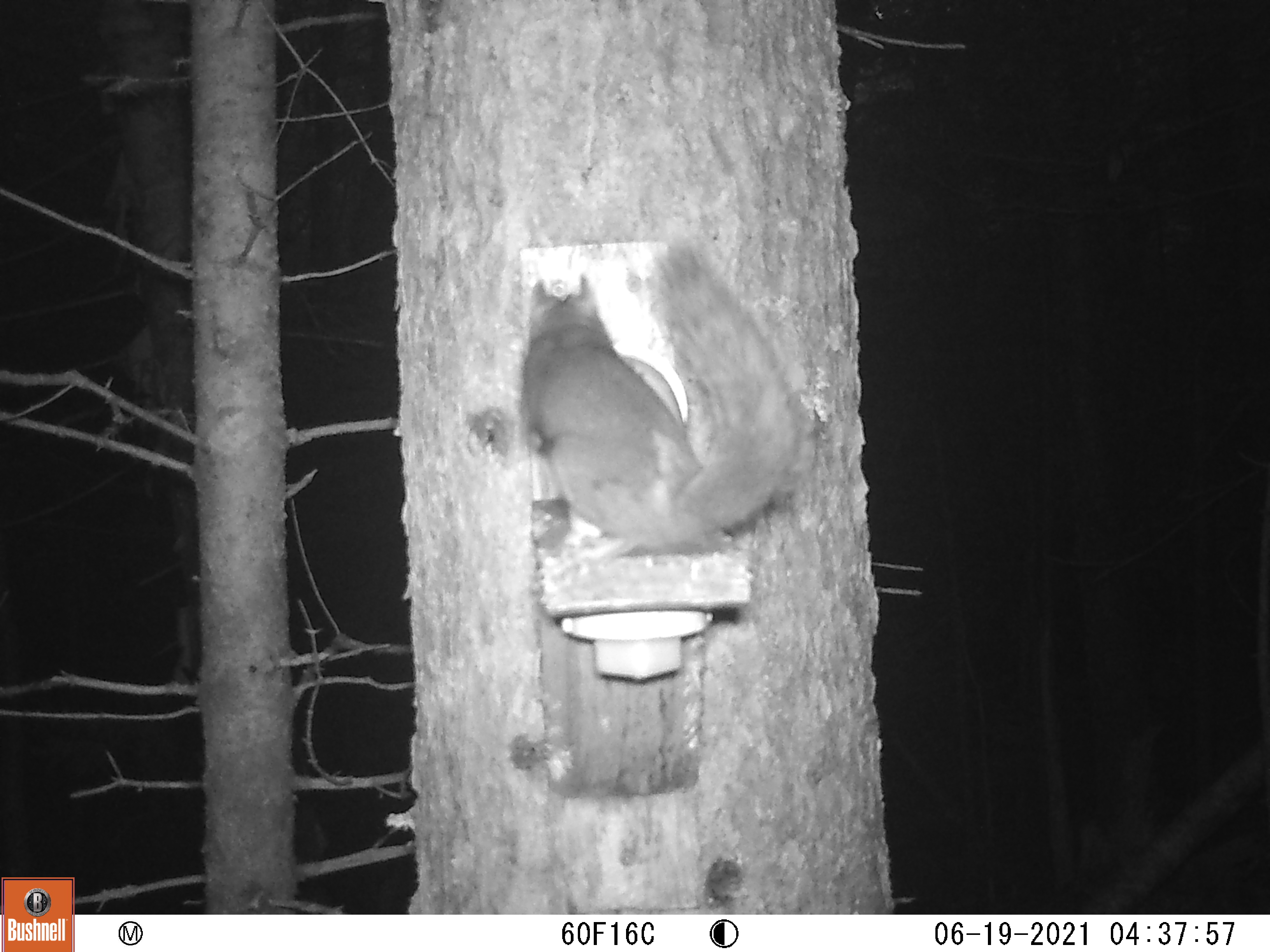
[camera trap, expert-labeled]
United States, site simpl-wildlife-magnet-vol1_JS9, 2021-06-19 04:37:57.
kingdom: Animalia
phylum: Chordata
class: Mammalia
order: Rodentia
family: Sciuridae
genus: Tamiasciurus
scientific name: Tamiasciurus hudsonicus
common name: red squirrel